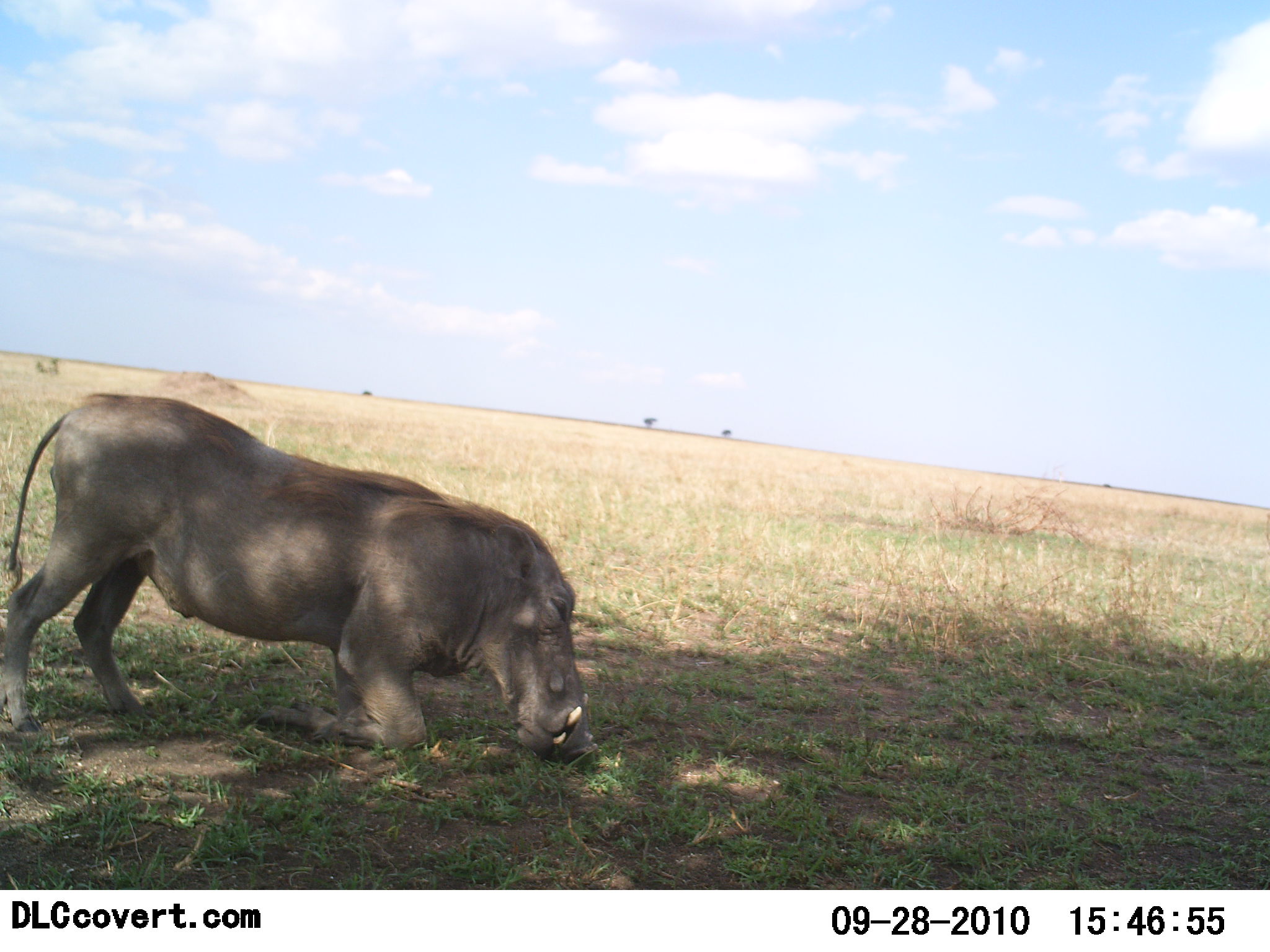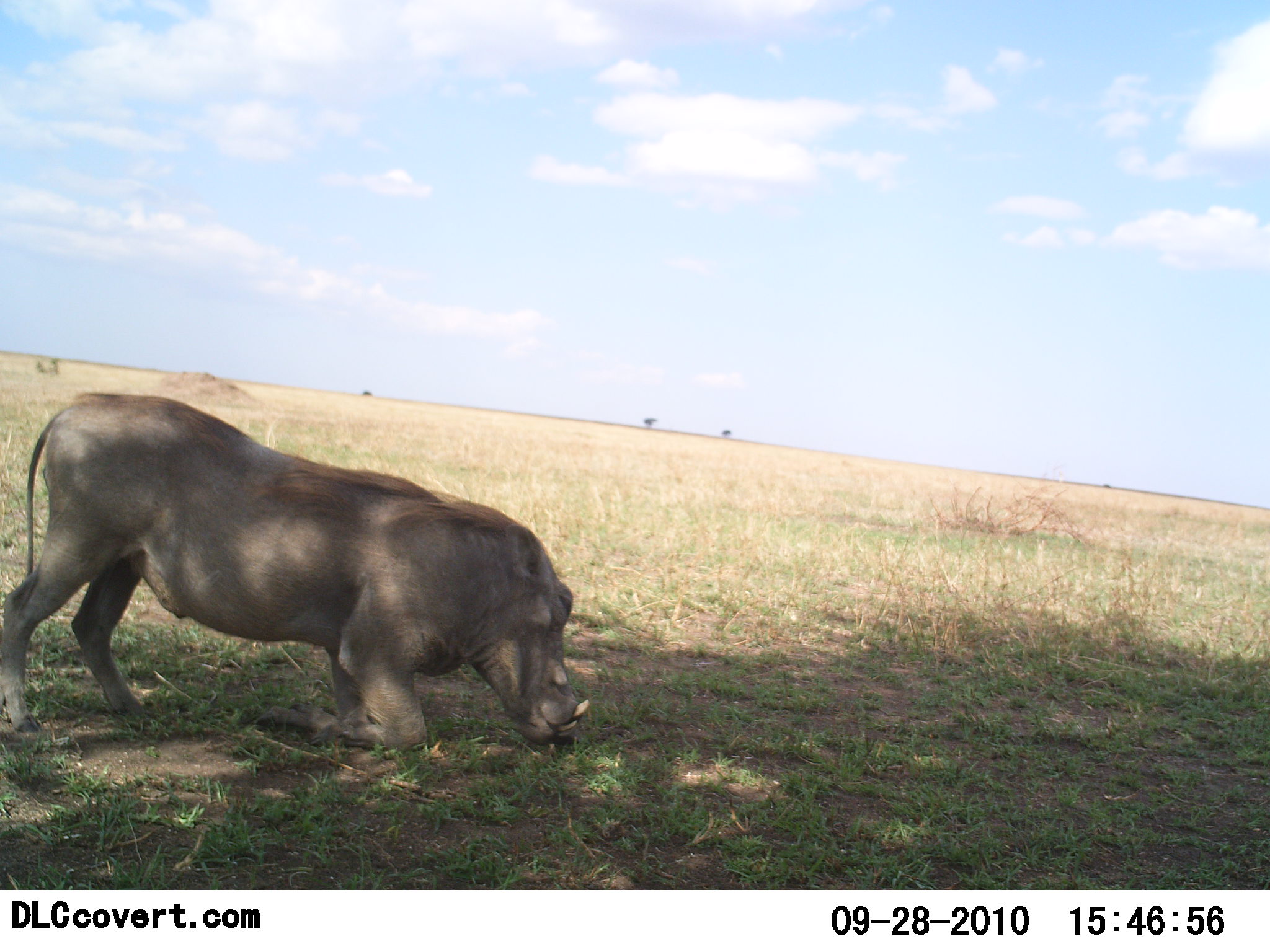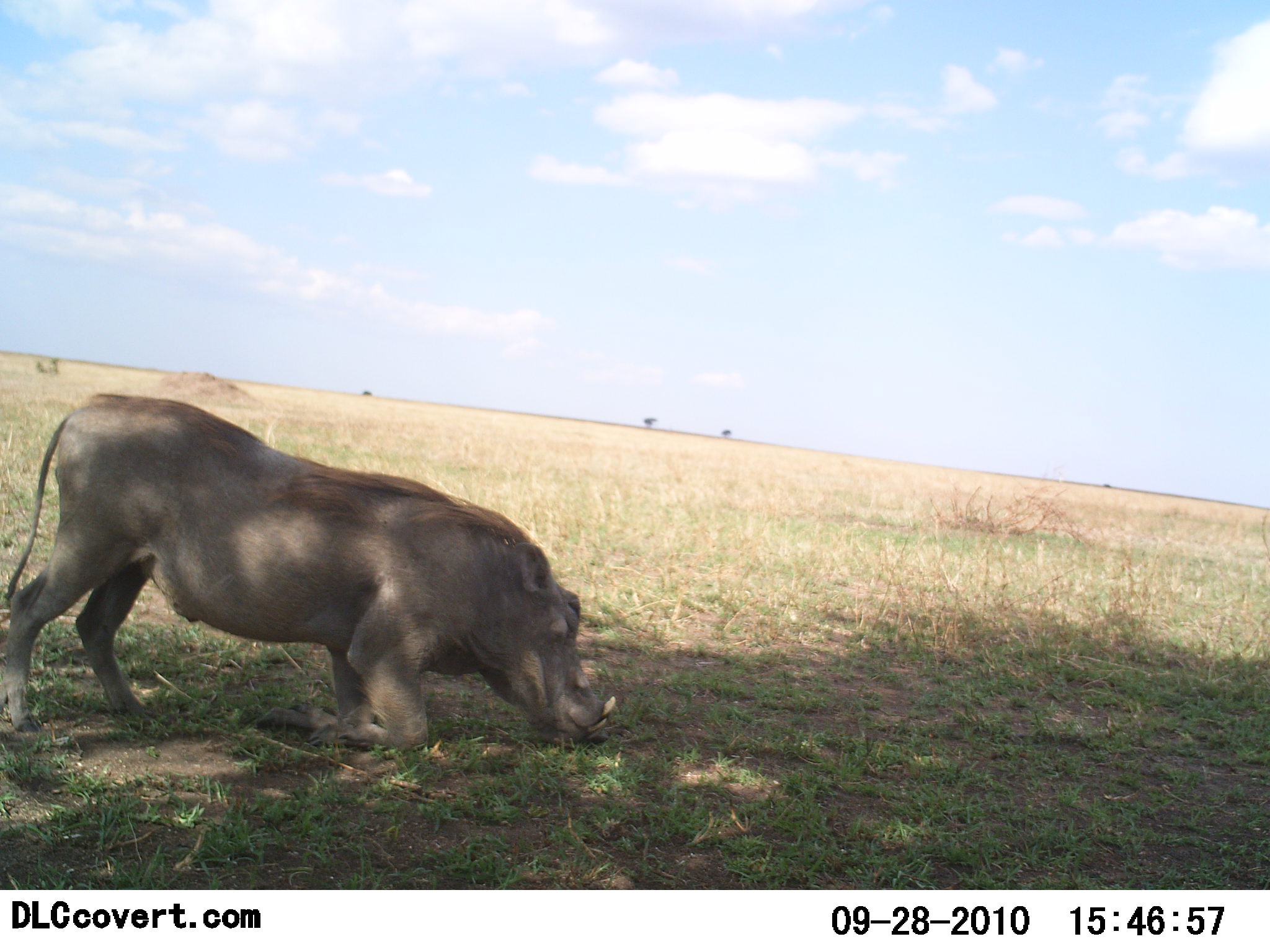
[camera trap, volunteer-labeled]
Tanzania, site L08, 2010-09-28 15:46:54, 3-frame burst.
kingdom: Animalia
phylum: Chordata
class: Mammalia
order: Artiodactyla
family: Suidae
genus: Phacochoerus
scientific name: Phacochoerus africanus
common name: warthog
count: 1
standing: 11%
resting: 11%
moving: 5%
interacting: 11%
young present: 0%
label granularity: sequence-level